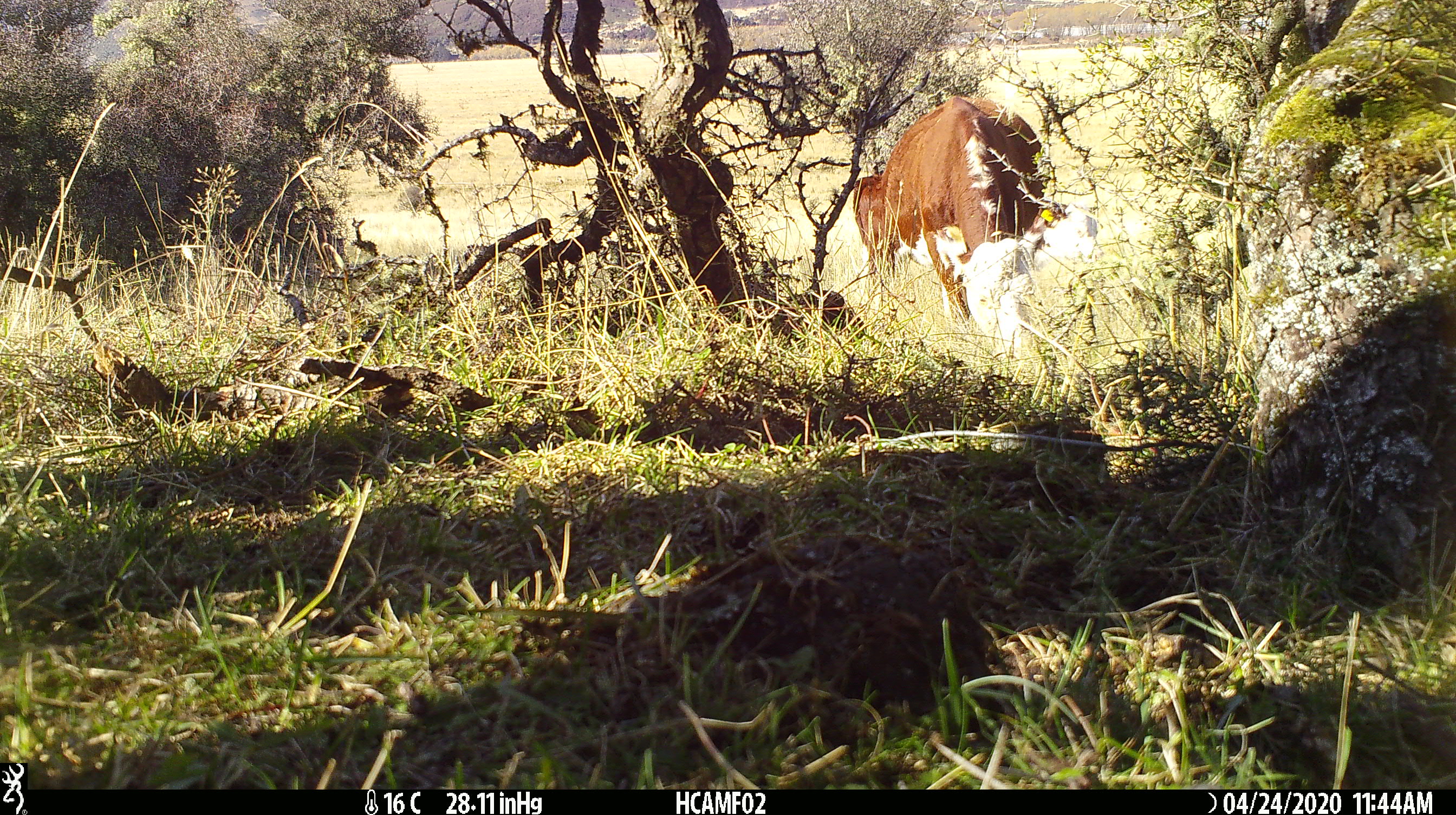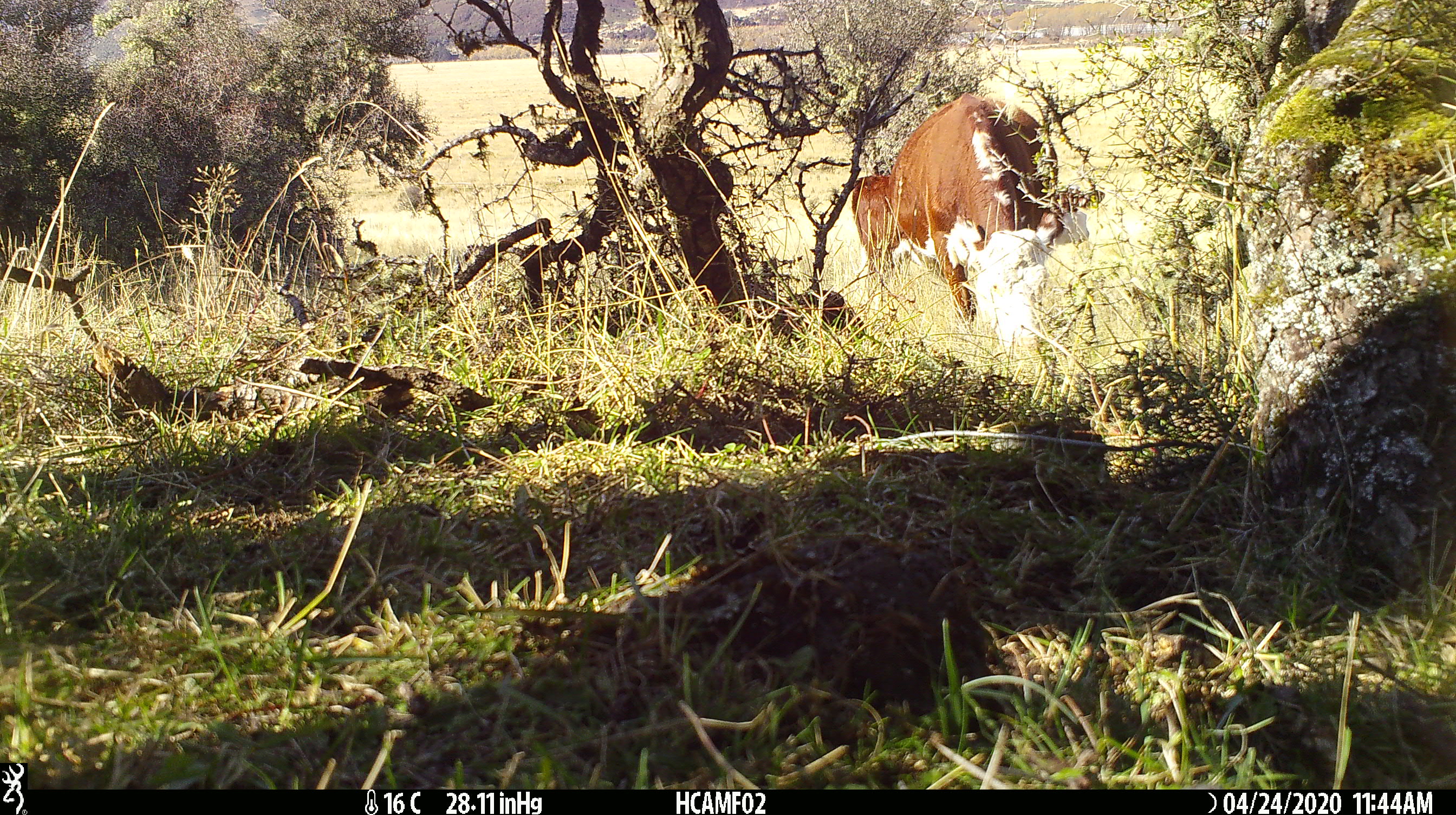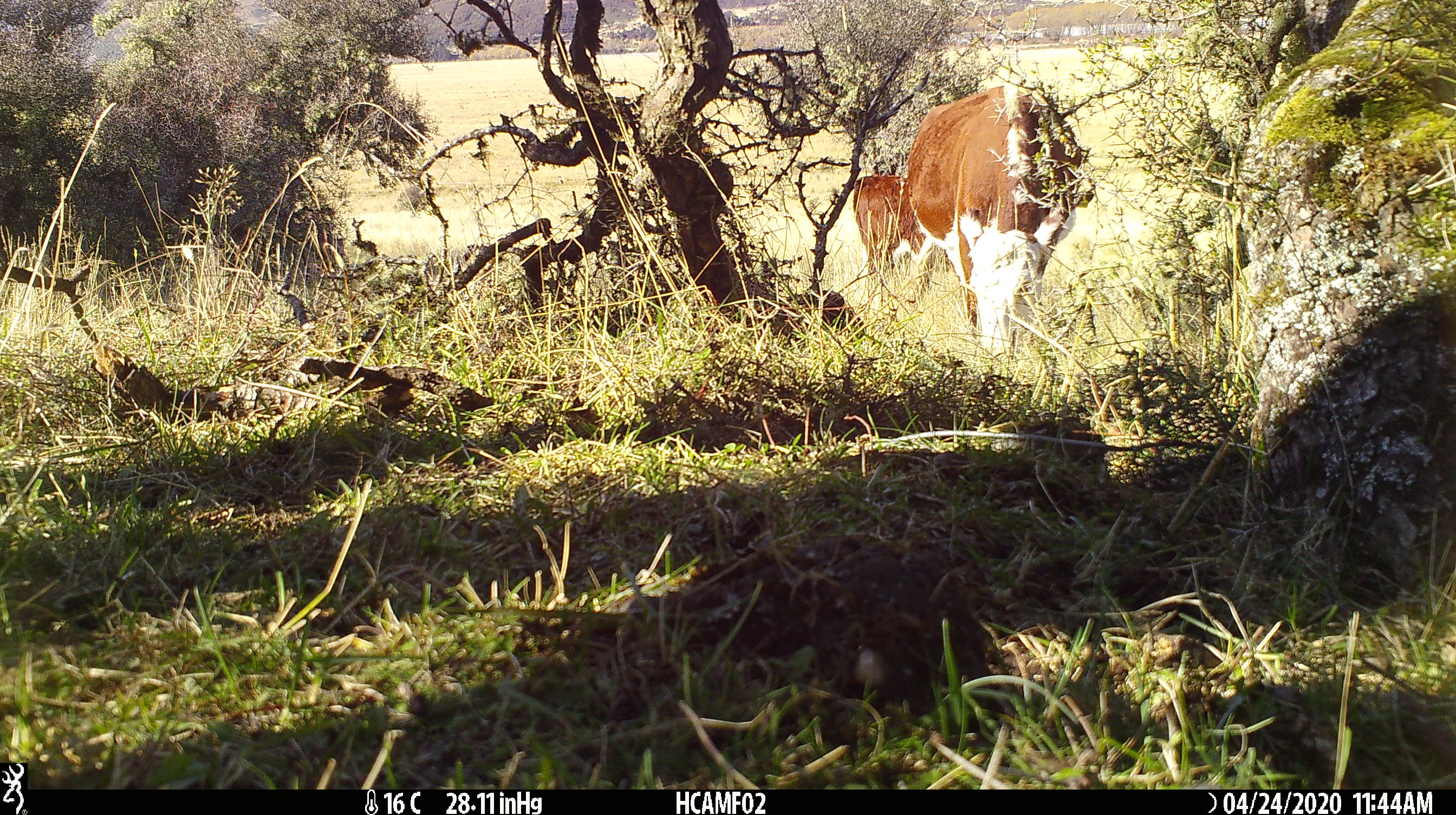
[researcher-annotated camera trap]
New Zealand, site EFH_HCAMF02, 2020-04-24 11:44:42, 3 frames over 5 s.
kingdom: Animalia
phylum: Chordata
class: Mammalia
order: Artiodactyla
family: Bovidae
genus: Bos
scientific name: Bos taurus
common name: domestic cow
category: cow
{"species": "cow (domestic cow) (Bos taurus)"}